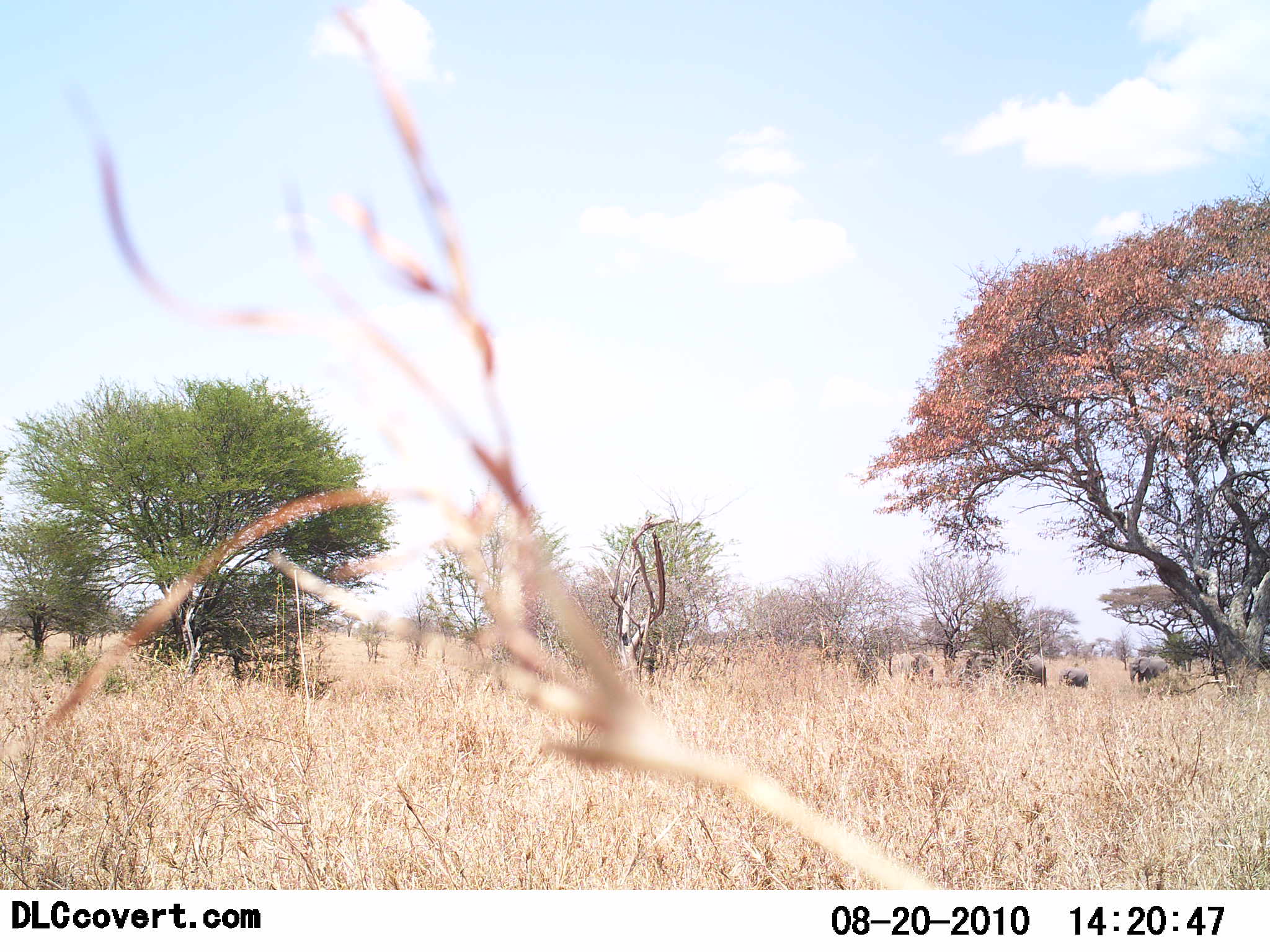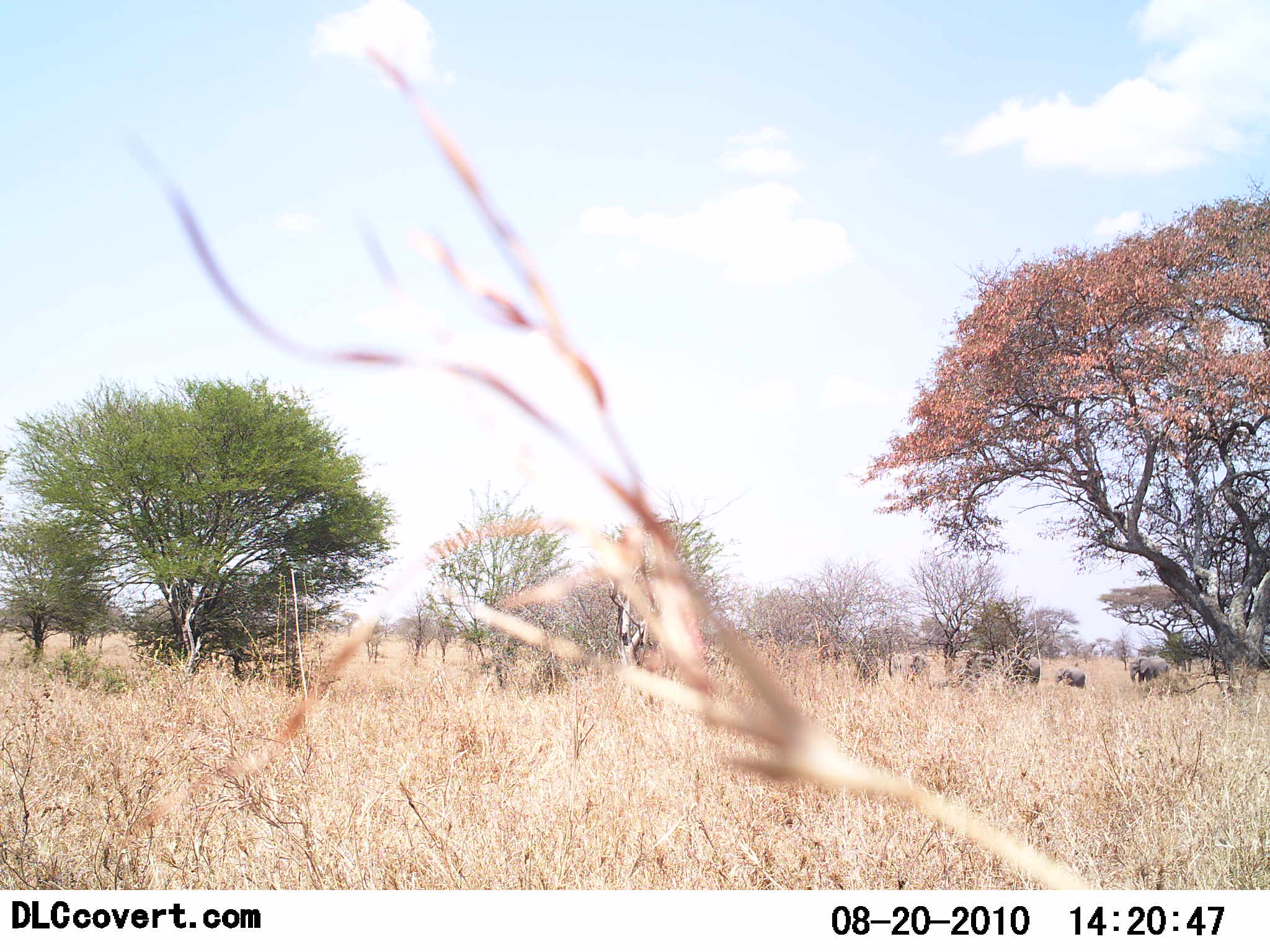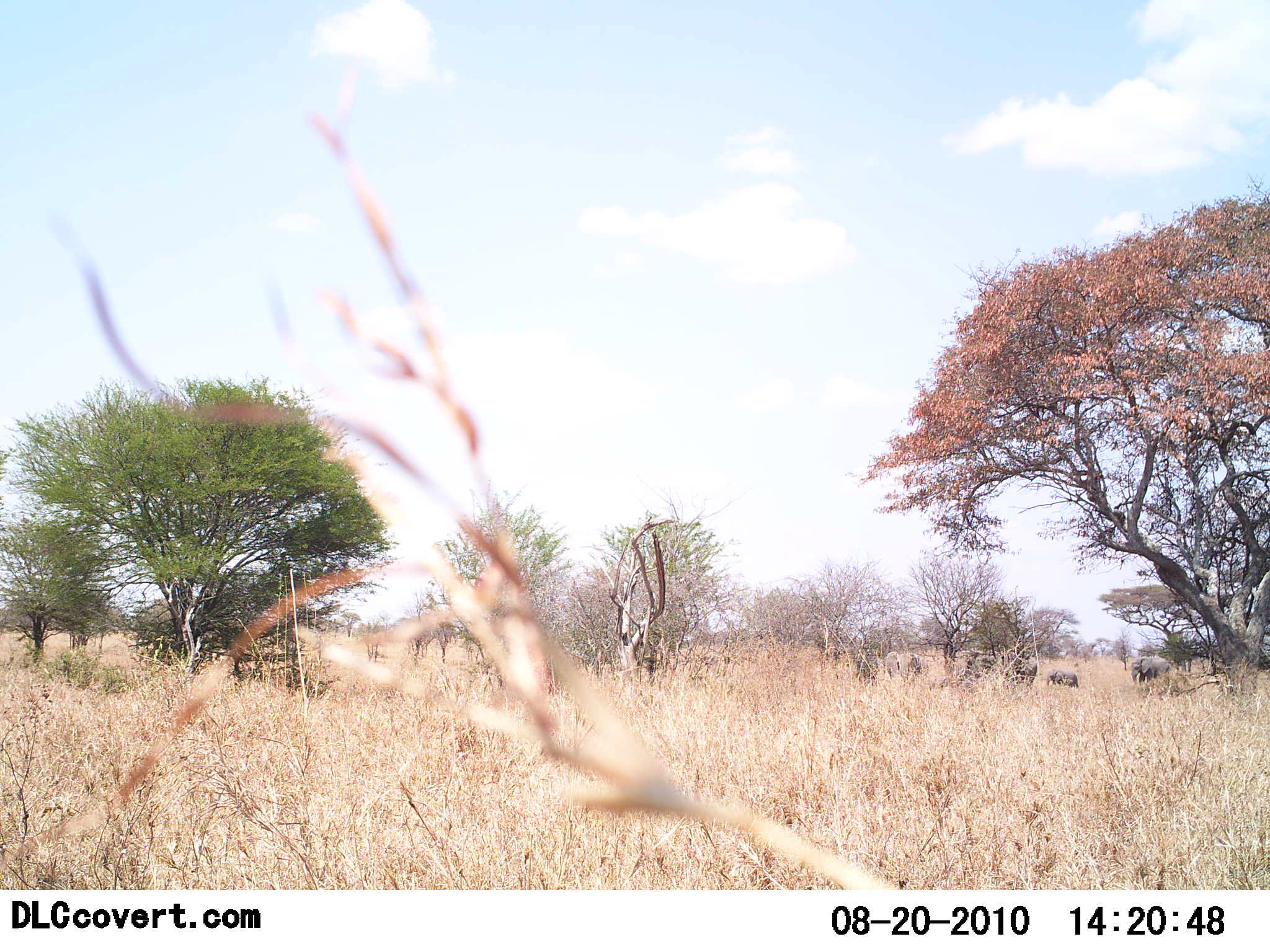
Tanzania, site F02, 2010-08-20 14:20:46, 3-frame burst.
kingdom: Animalia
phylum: Chordata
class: Mammalia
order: Proboscidea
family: Elephantidae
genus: Loxodonta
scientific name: Loxodonta africana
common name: african bush elephant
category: elephant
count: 5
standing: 8%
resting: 0%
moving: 92%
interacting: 0%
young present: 31%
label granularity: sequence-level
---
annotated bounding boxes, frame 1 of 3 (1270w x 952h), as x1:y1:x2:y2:
animal: 954:653:994:690; 1008:656:1047:690; 899:652:935:686; 1129:656:1168:686; 1058:669:1089:691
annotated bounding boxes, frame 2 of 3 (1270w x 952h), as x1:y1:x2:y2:
animal: 982:650:1040:688; 951:648:999:690; 900:652:946:688; 850:642:883:688; 1129:656:1170:684; 1055:667:1085:689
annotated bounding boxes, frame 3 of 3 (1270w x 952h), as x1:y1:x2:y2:
animal: 884:649:929:682; 956:651:998:685; 1130:656:1171:687; 849:646:879:682; 1009:653:1037:686; 1045:668:1078:690